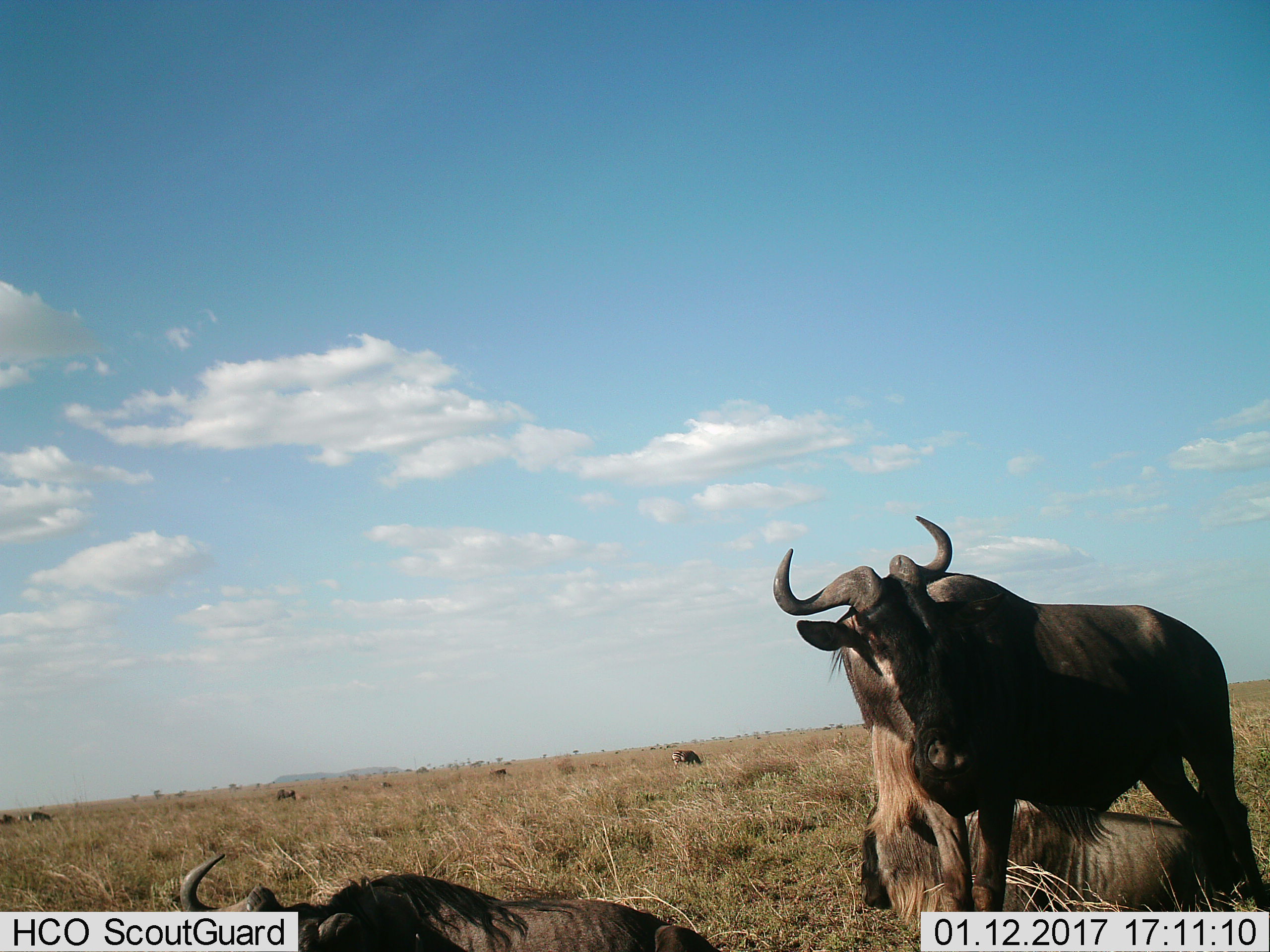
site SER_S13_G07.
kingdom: Animalia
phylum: Chordata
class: Mammalia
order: Artiodactyla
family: Bovidae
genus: Connochaetes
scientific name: Connochaetes taurinus taurinus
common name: blue wildebeest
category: wildebeestblue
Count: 3.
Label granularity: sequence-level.